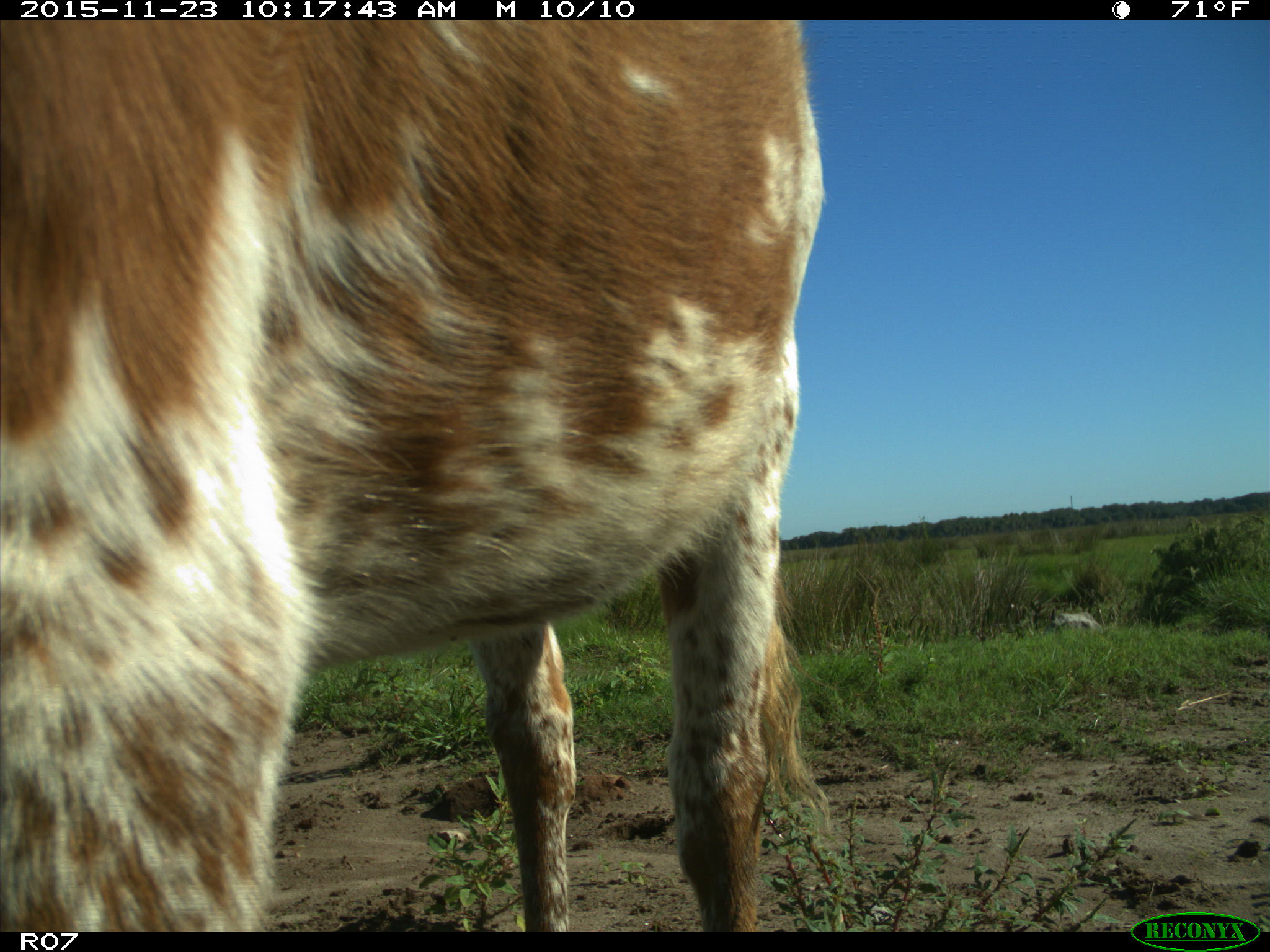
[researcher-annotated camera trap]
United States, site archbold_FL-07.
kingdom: Animalia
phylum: Chordata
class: Mammalia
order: Artiodactyla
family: Bovidae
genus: Bos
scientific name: Bos taurus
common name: domestic cow